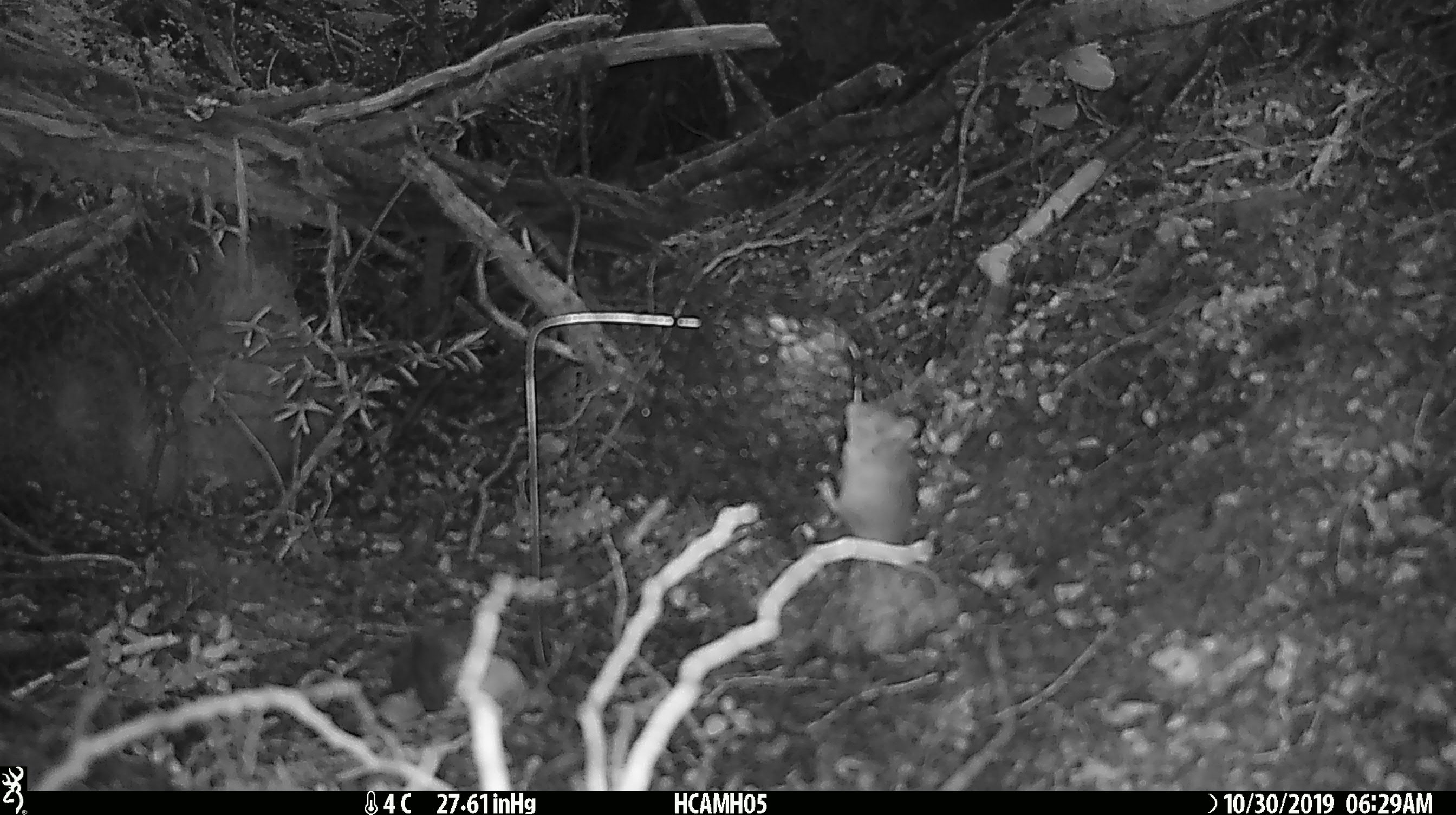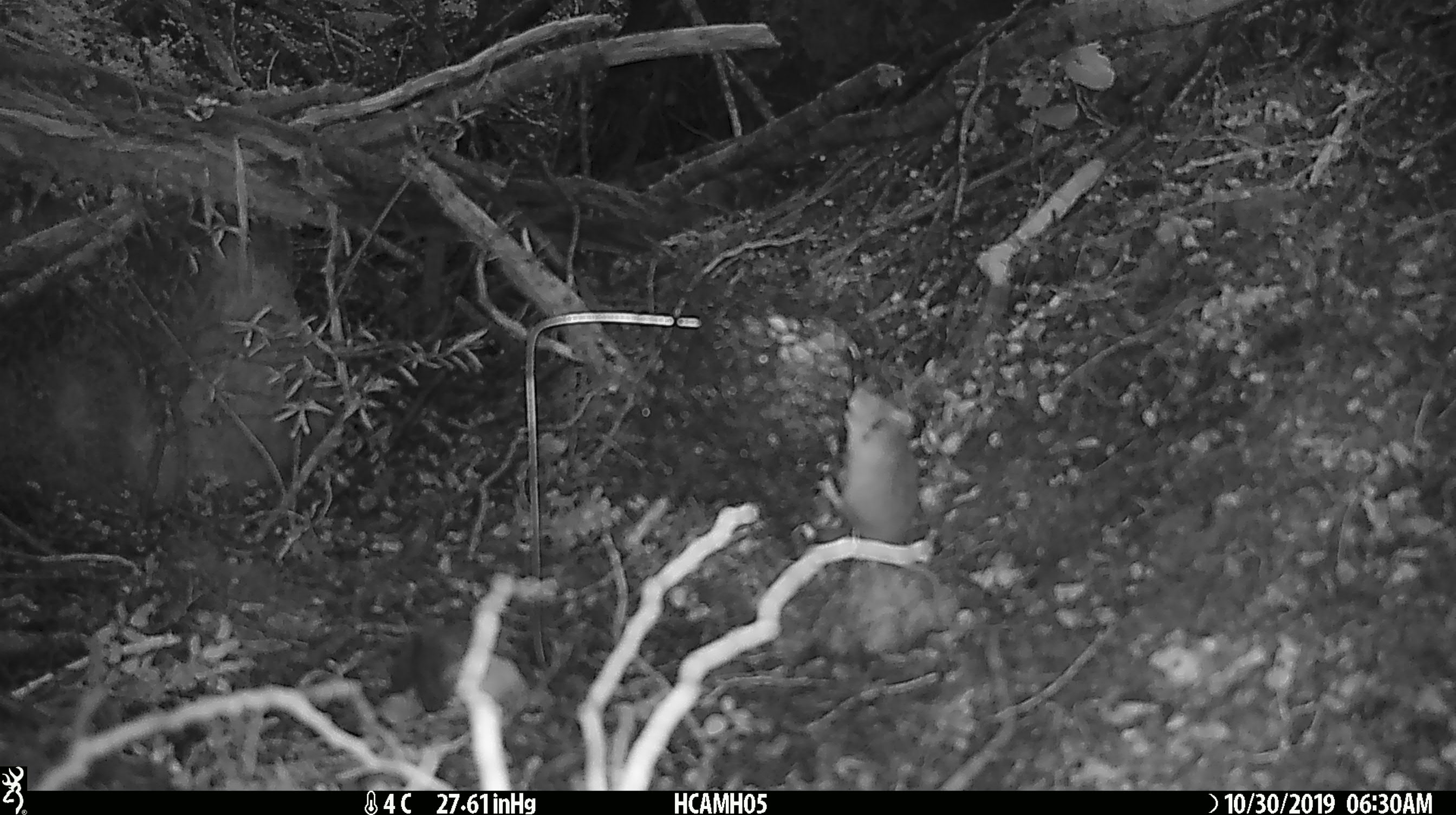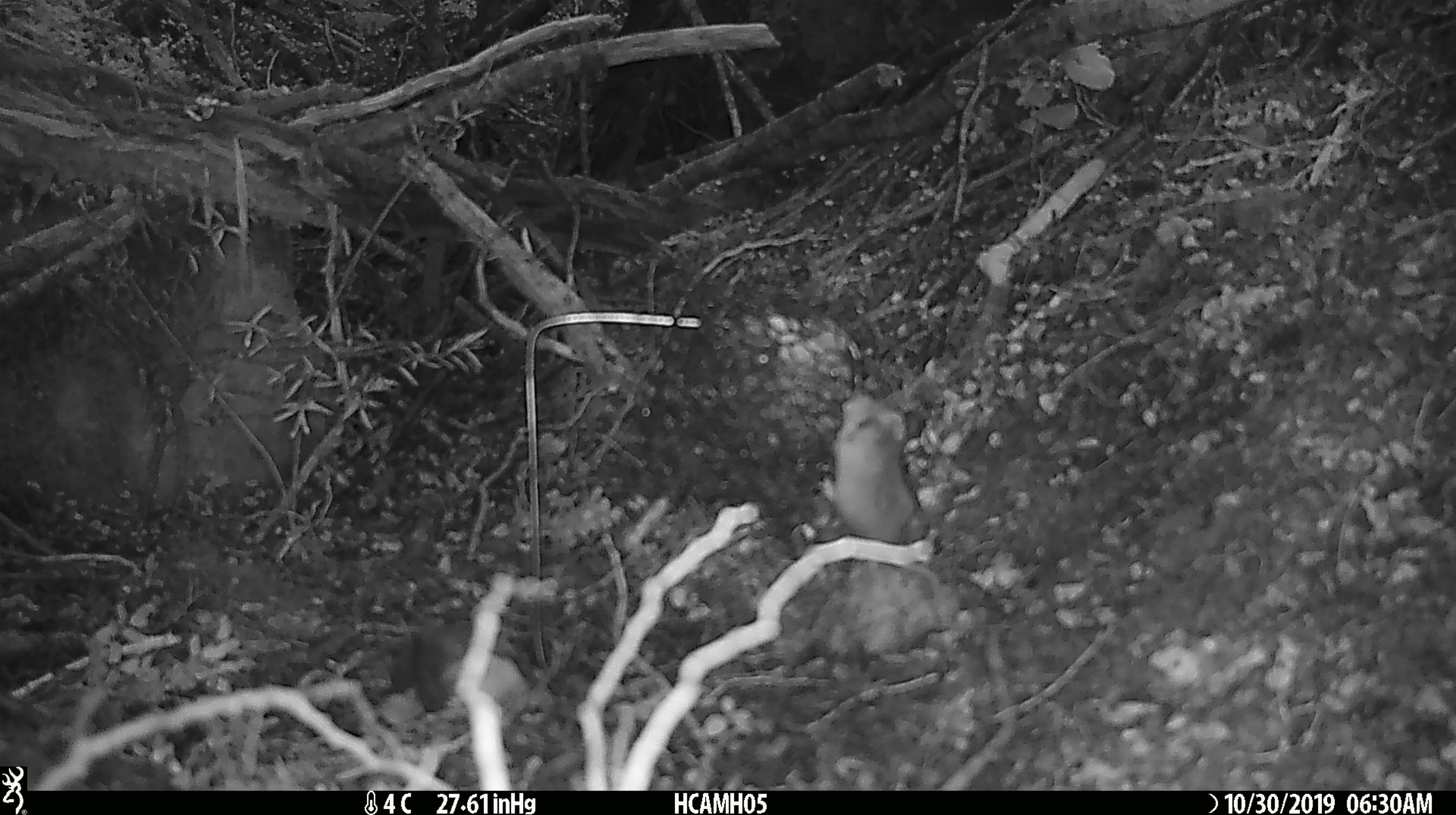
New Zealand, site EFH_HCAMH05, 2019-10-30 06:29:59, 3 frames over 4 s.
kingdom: Animalia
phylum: Chordata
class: Mammalia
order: Rodentia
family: Muridae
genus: Mus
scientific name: Mus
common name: mouse